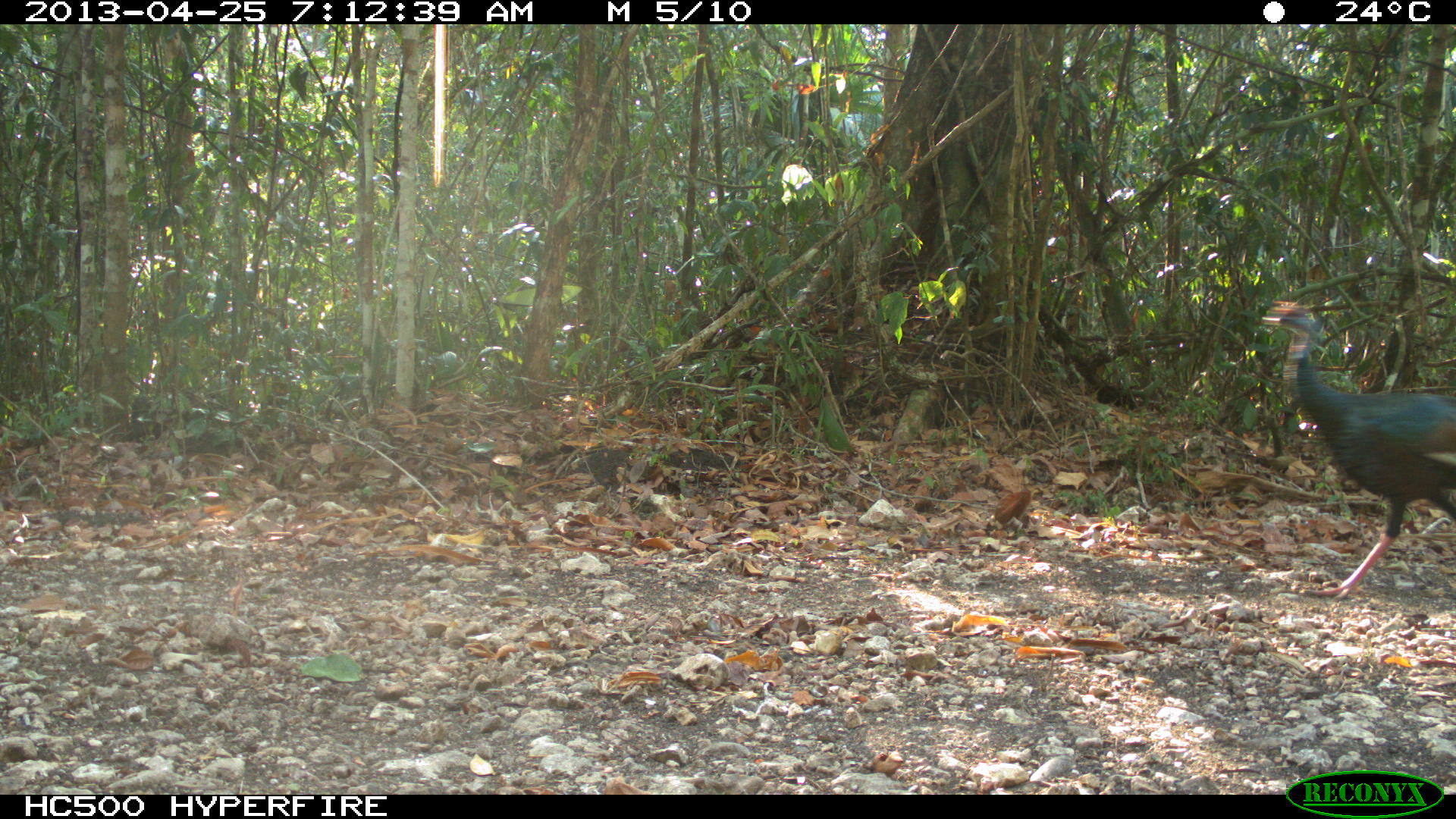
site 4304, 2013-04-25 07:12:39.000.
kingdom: Animalia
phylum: Chordata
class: Aves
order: Galliformes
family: Phasianidae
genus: Meleagris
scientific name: Meleagris ocellata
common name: ocellated turkey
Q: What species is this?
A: Meleagris ocellata (ocellated turkey).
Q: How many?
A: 1.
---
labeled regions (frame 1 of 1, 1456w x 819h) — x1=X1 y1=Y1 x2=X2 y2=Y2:
meleagris ocellata: x1=1261 y1=300 x2=1455 y2=601